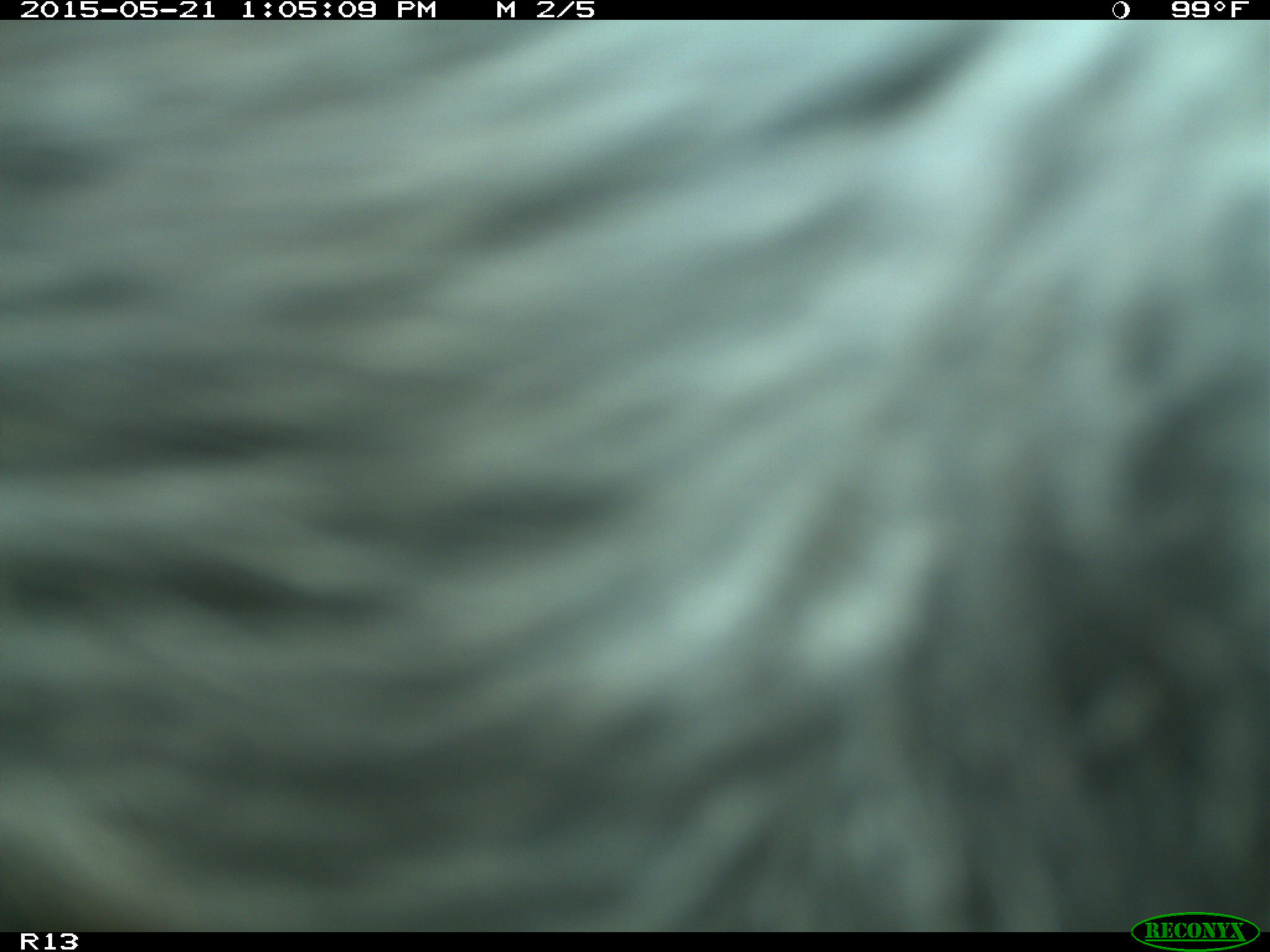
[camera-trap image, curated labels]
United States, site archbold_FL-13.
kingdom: Animalia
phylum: Chordata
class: Mammalia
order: Artiodactyla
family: Bovidae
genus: Bos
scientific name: Bos taurus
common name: domestic cow